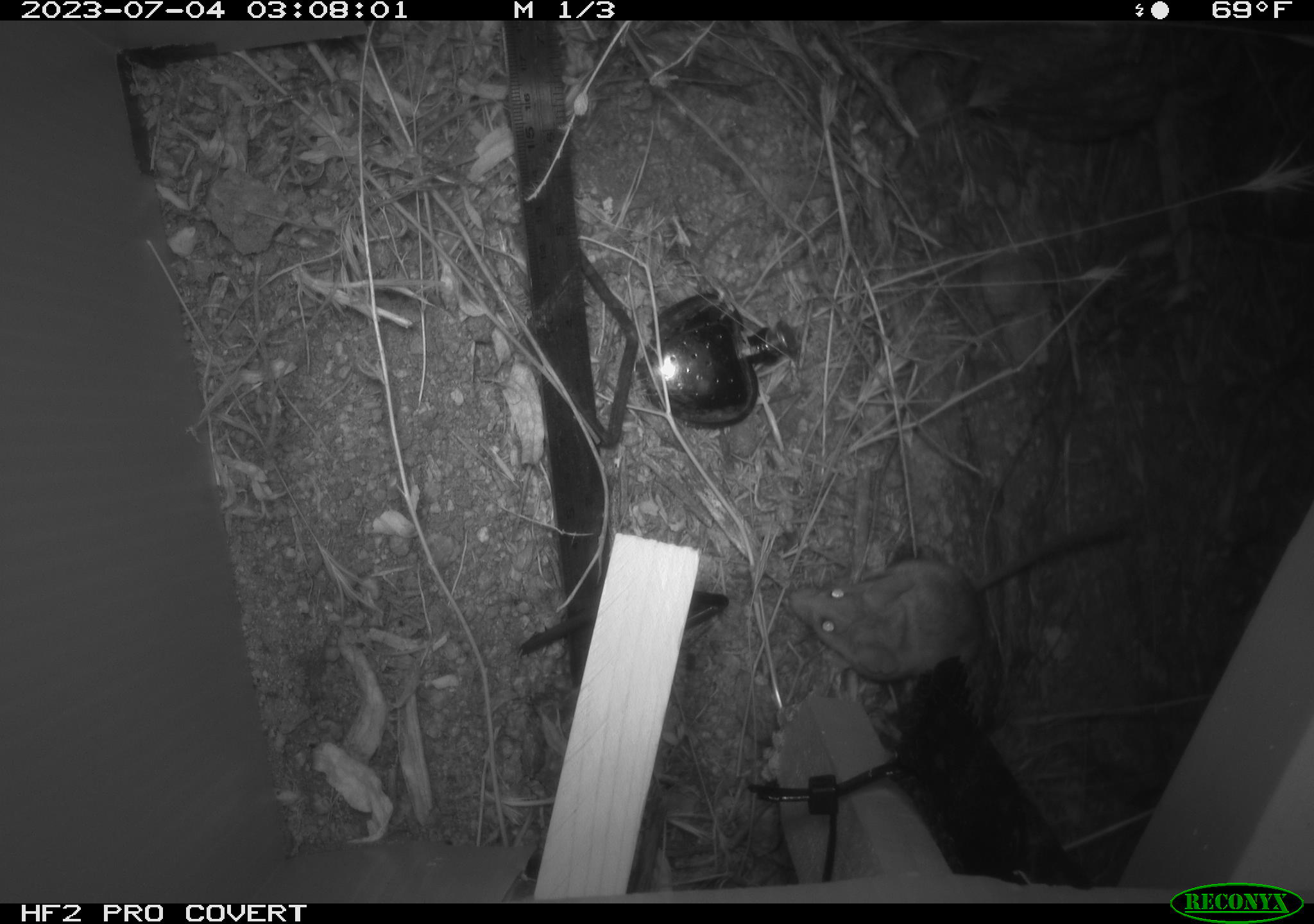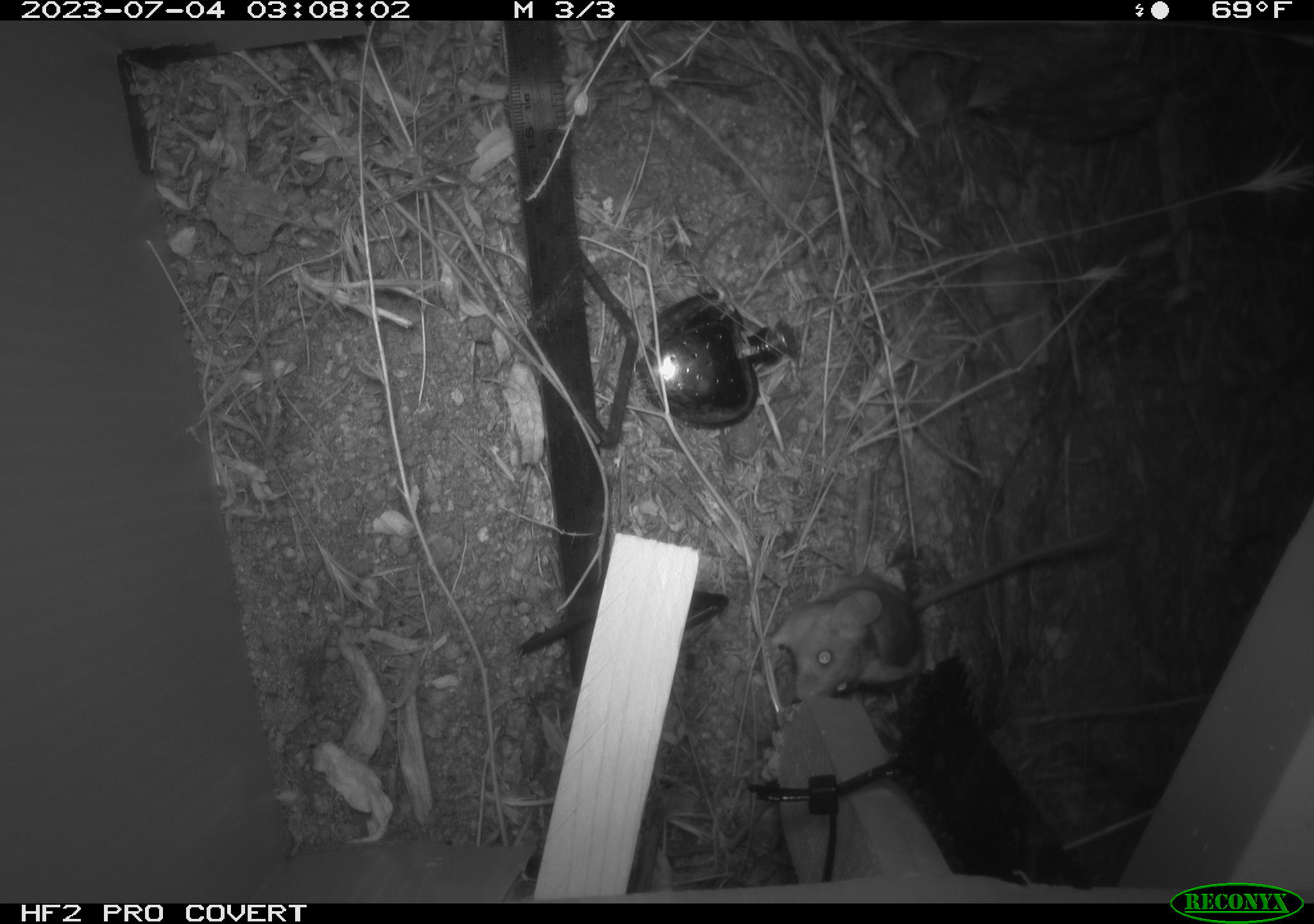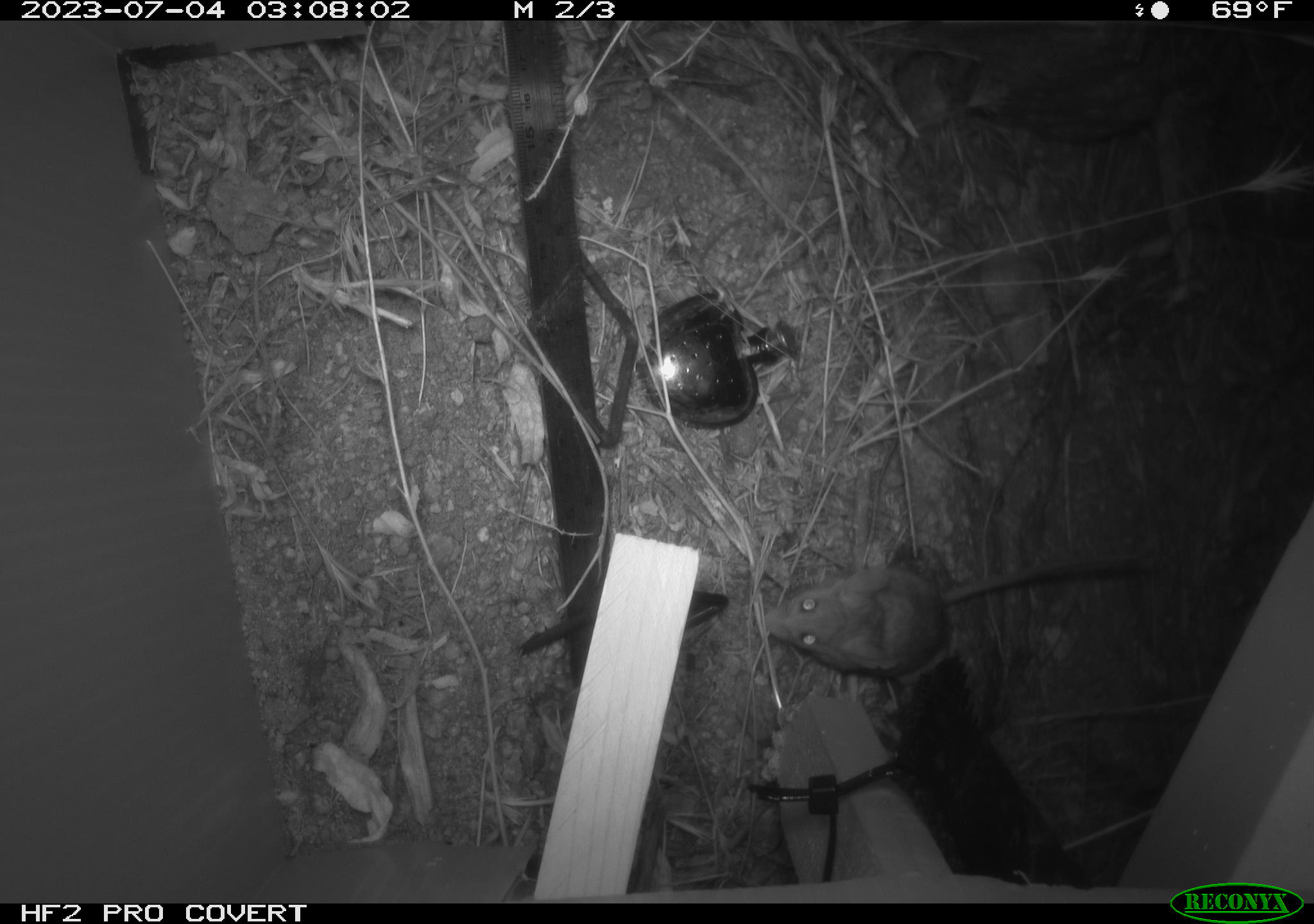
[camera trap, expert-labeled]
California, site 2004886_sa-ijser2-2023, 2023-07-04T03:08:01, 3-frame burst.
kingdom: Animalia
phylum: Chordata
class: Mammalia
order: Rodentia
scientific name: Rodentia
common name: mouse species